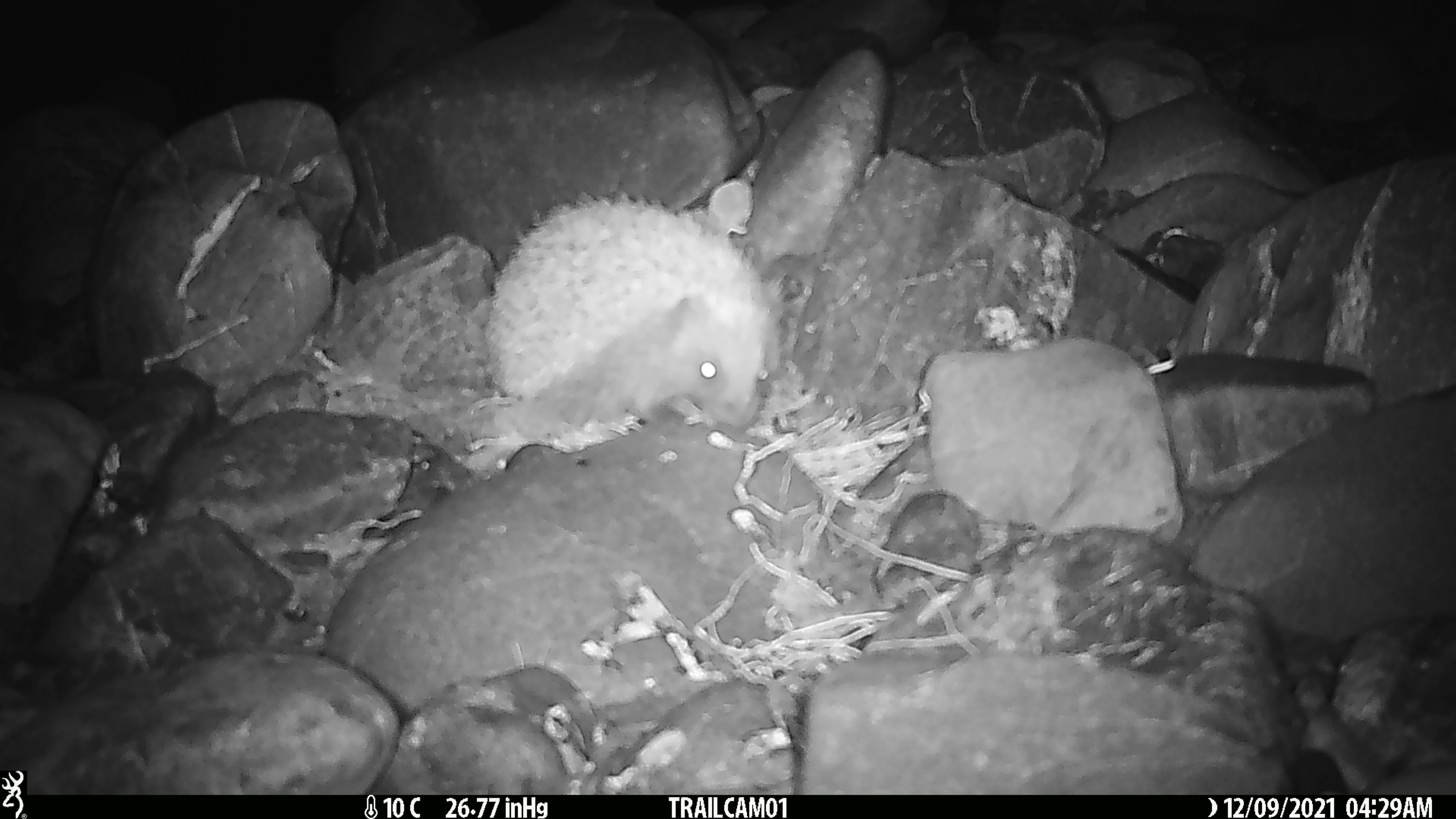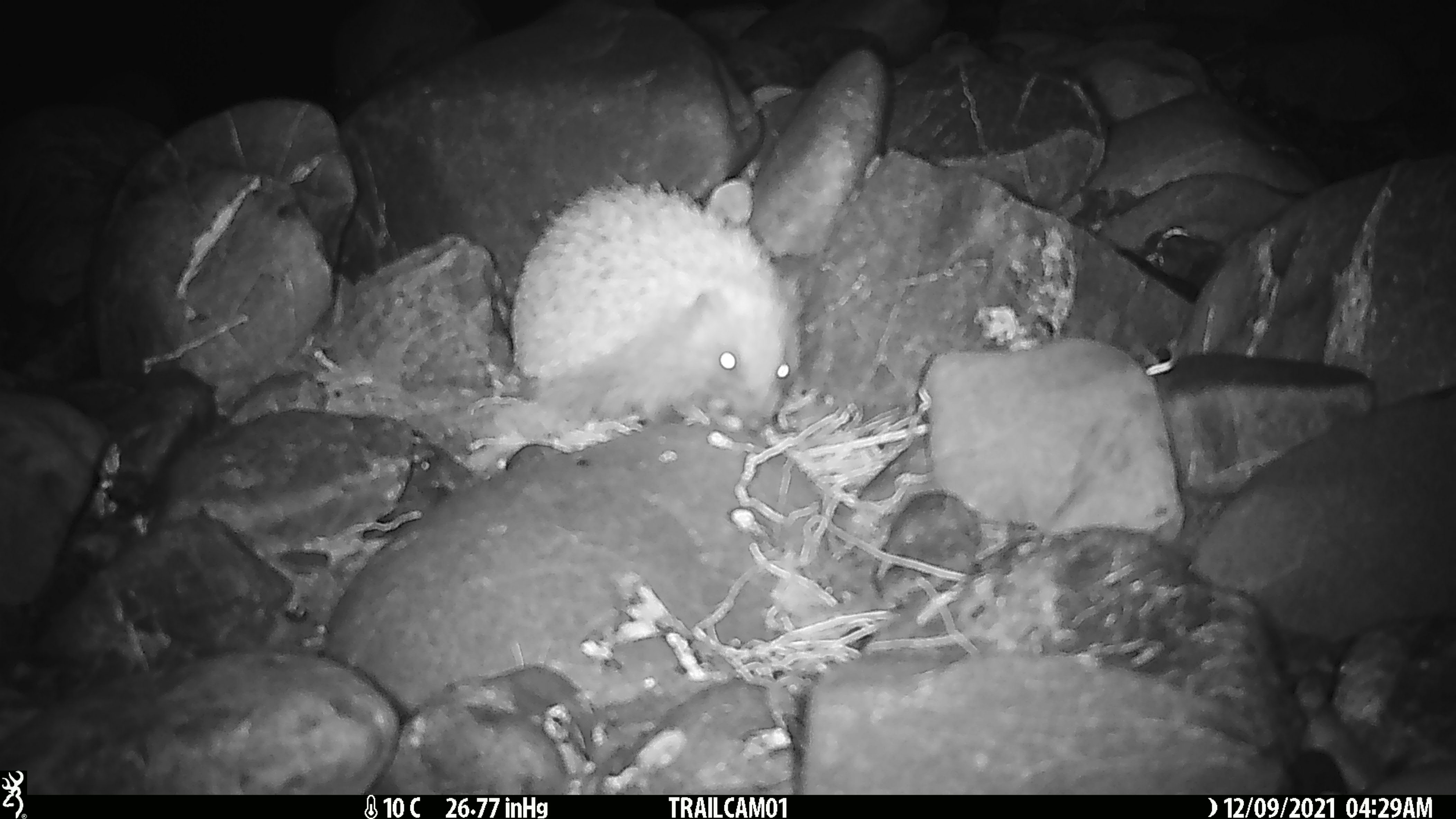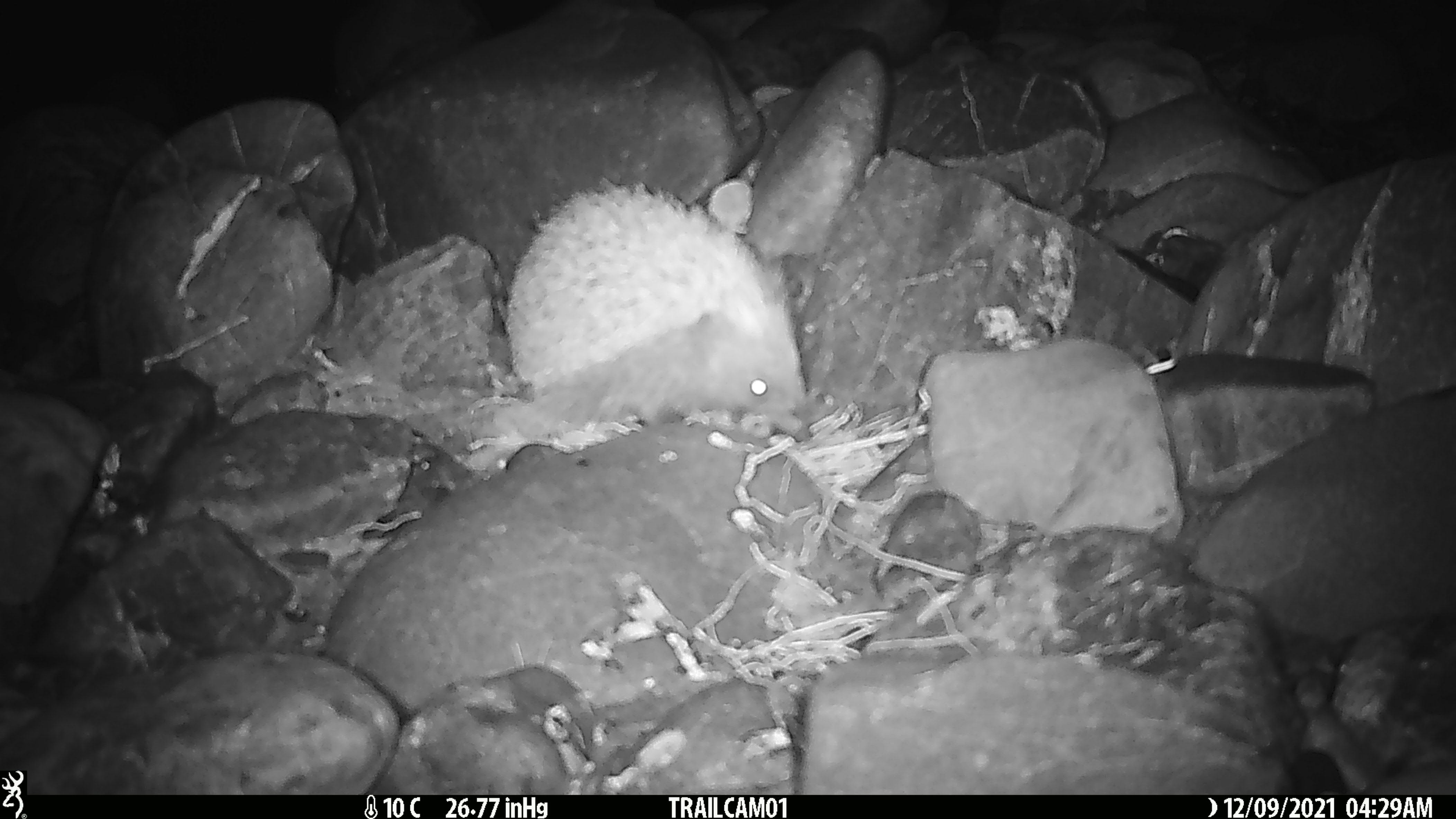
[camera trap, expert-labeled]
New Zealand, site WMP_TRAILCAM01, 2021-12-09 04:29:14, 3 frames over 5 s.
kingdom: Animalia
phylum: Chordata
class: Mammalia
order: Eulipotyphla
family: Erinaceidae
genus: Erinaceus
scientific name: Erinaceus europaeus europaeus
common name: european hedgehog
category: hedgehog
Hedgehog (european hedgehog) (Erinaceus europaeus europaeus).